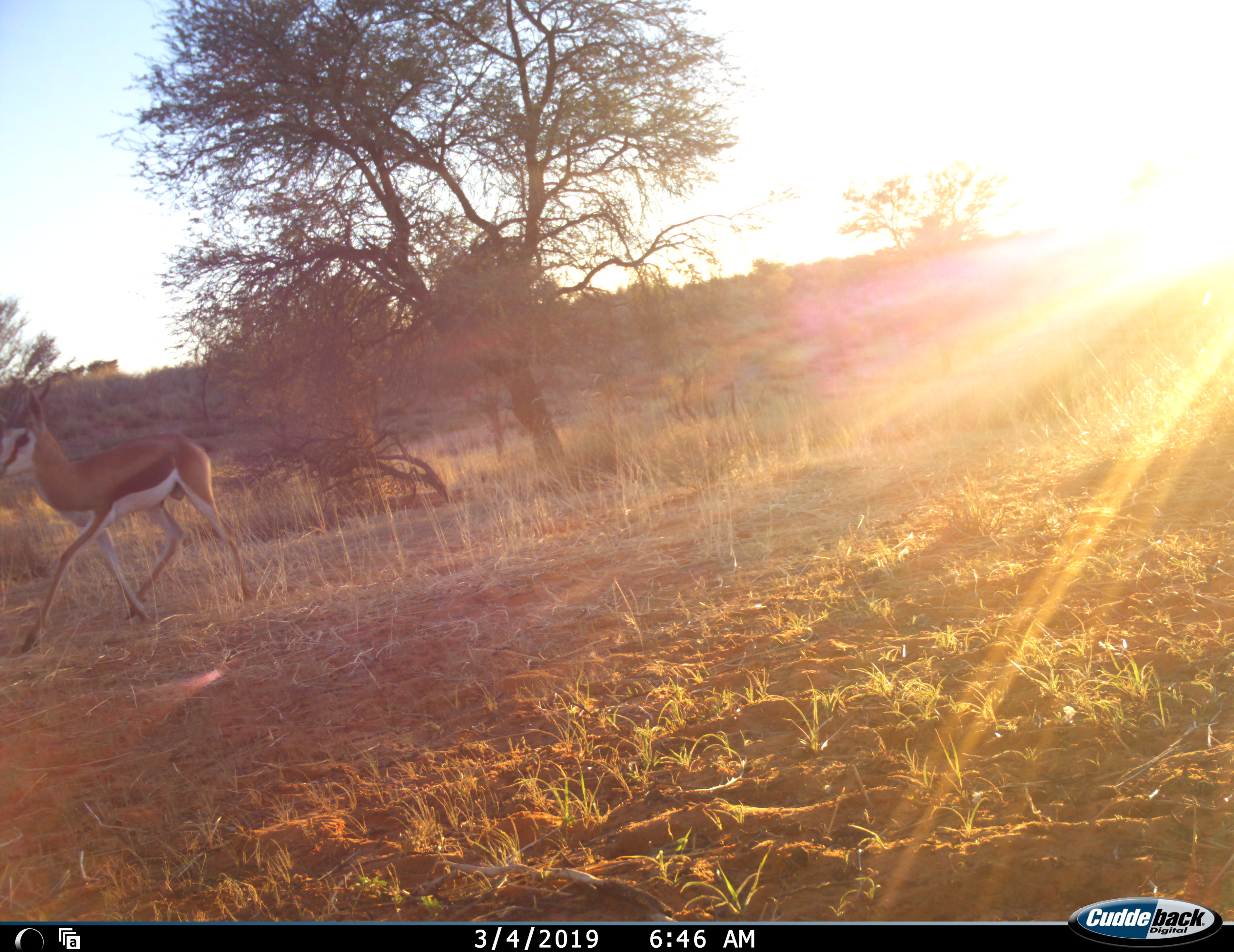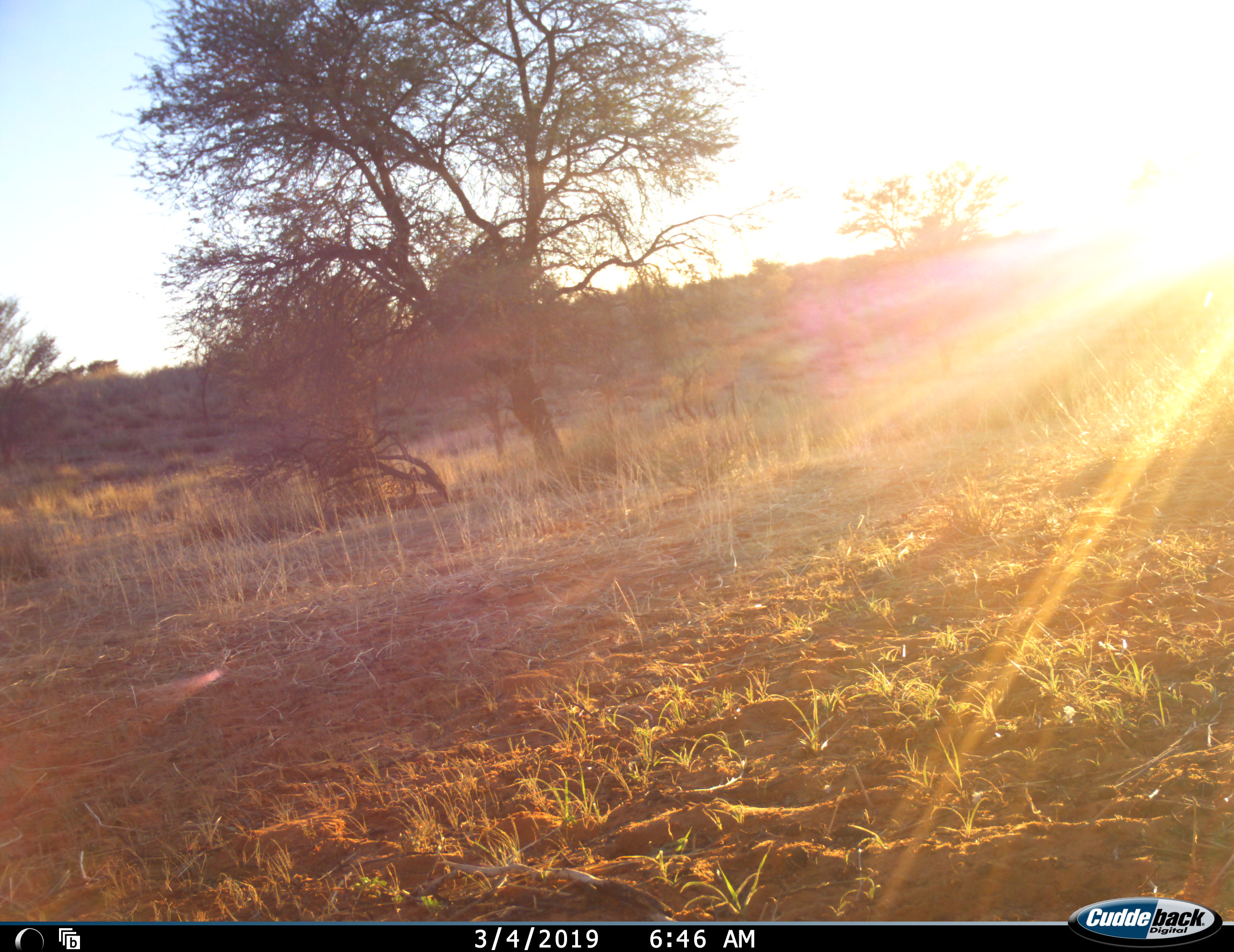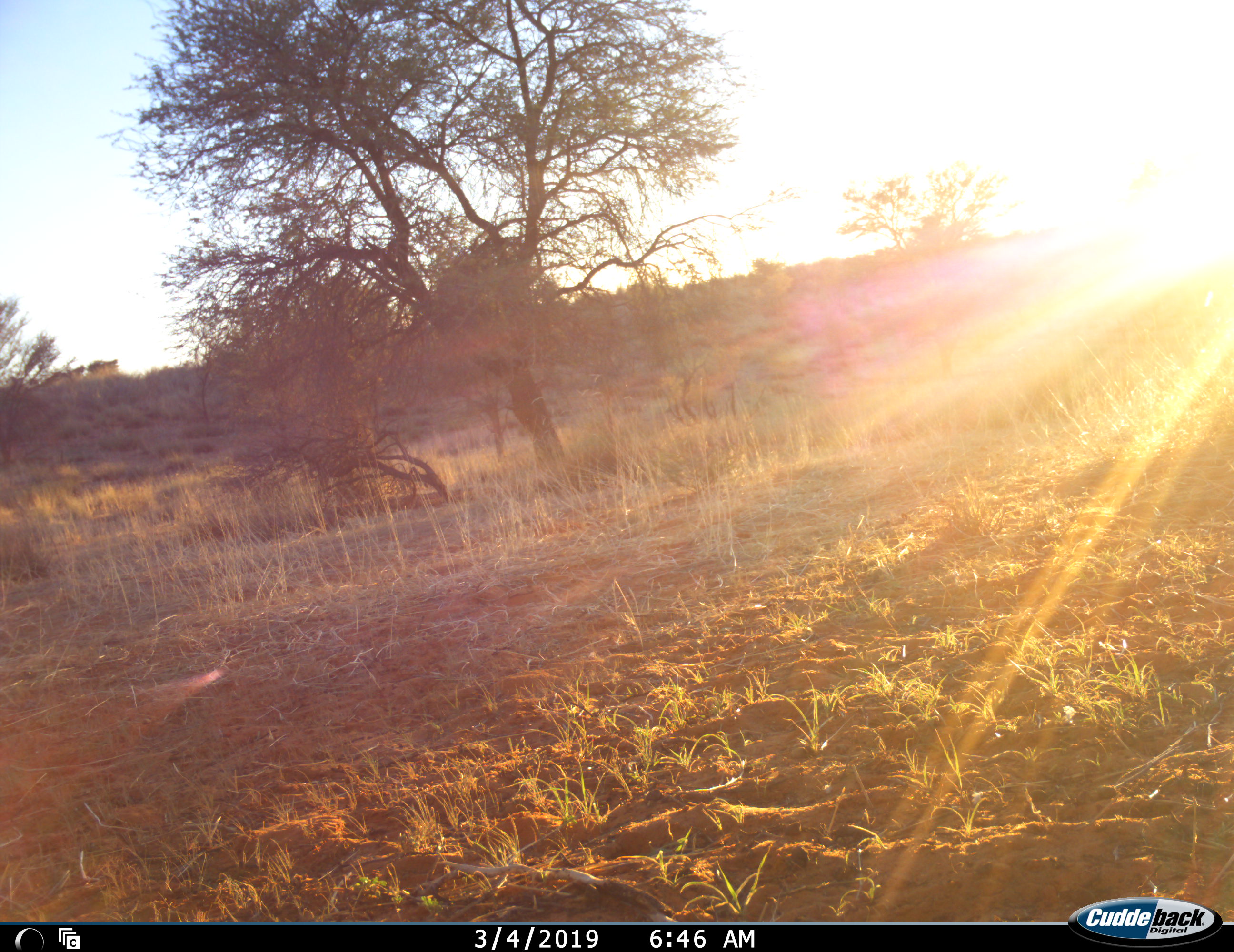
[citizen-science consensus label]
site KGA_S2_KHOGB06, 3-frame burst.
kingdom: Animalia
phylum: Chordata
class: Mammalia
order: Artiodactyla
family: Bovidae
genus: Antidorcas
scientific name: Antidorcas marsupialis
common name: springbok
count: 1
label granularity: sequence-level